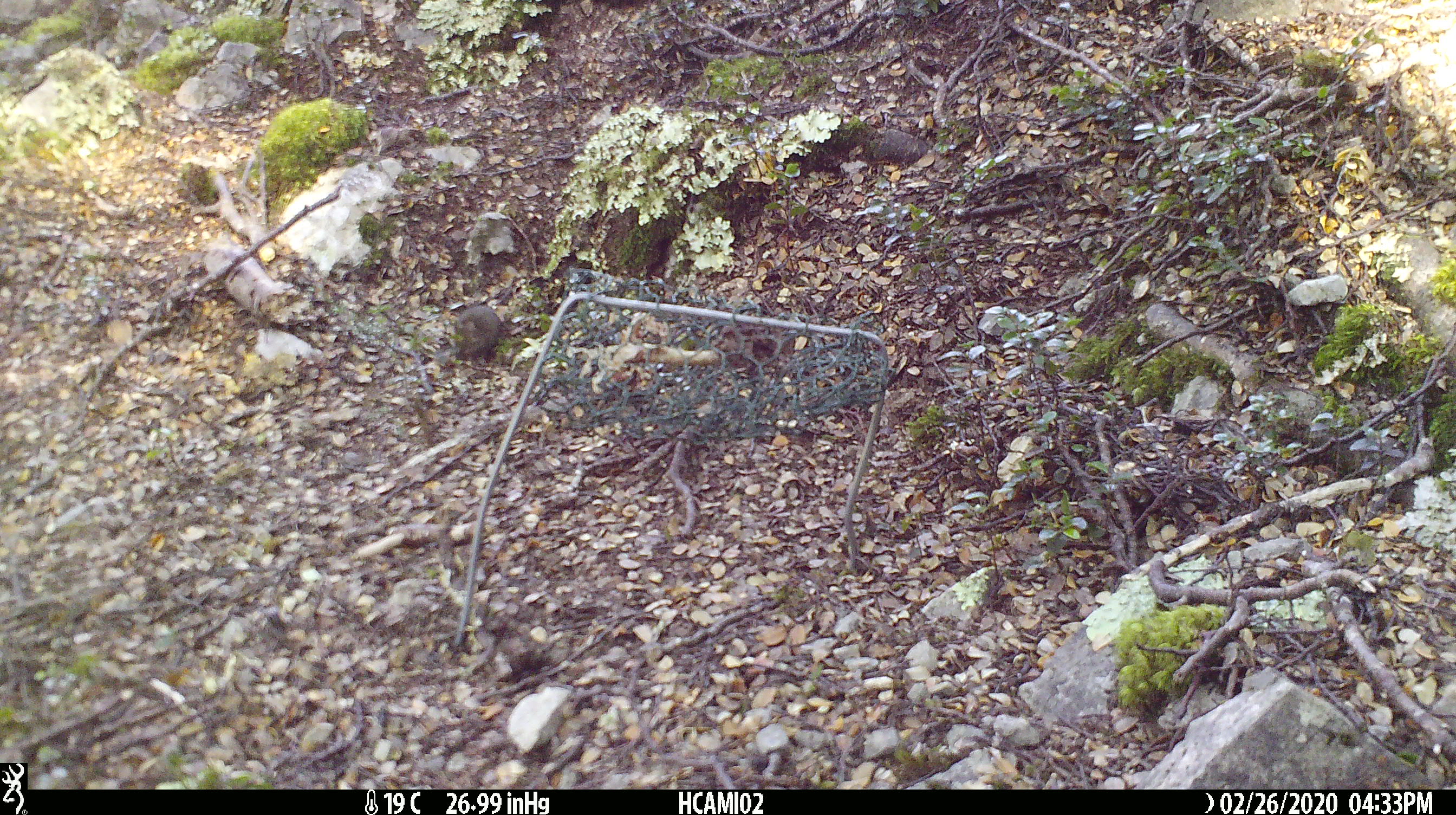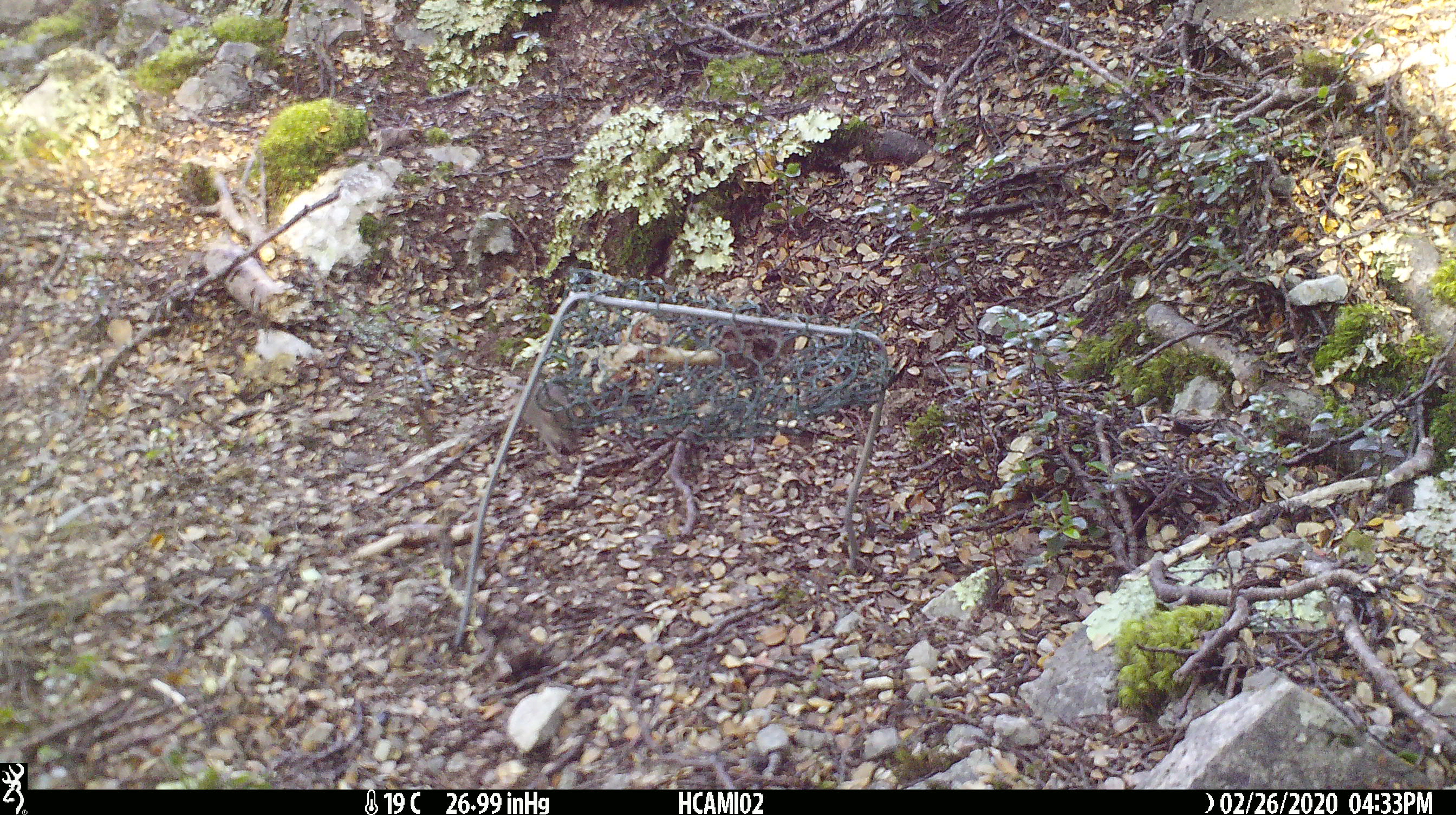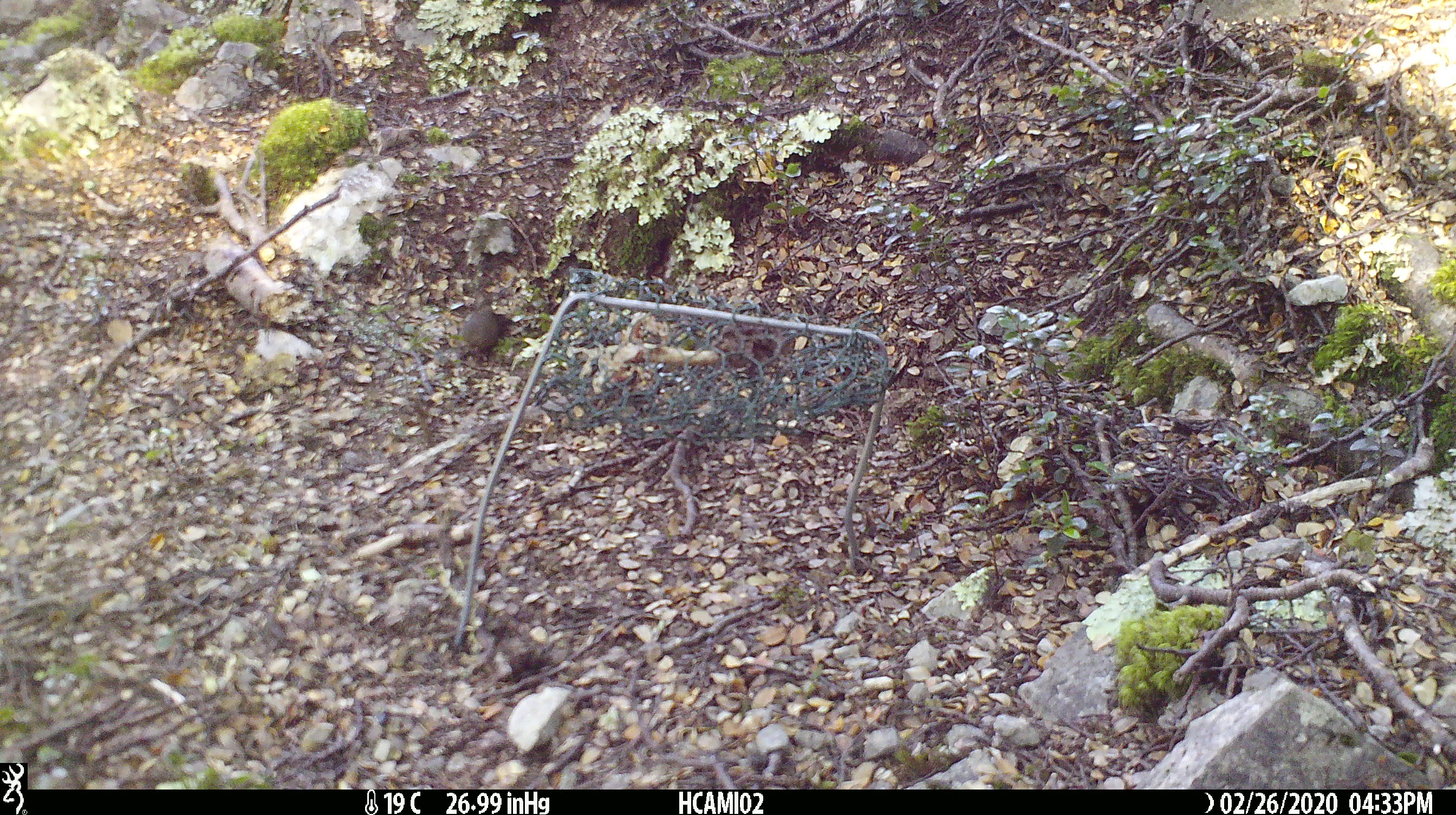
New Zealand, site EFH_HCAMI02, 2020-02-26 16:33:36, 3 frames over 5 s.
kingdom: Animalia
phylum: Chordata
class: Mammalia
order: Rodentia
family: Muridae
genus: Mus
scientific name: Mus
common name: mouse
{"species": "mouse (Mus)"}